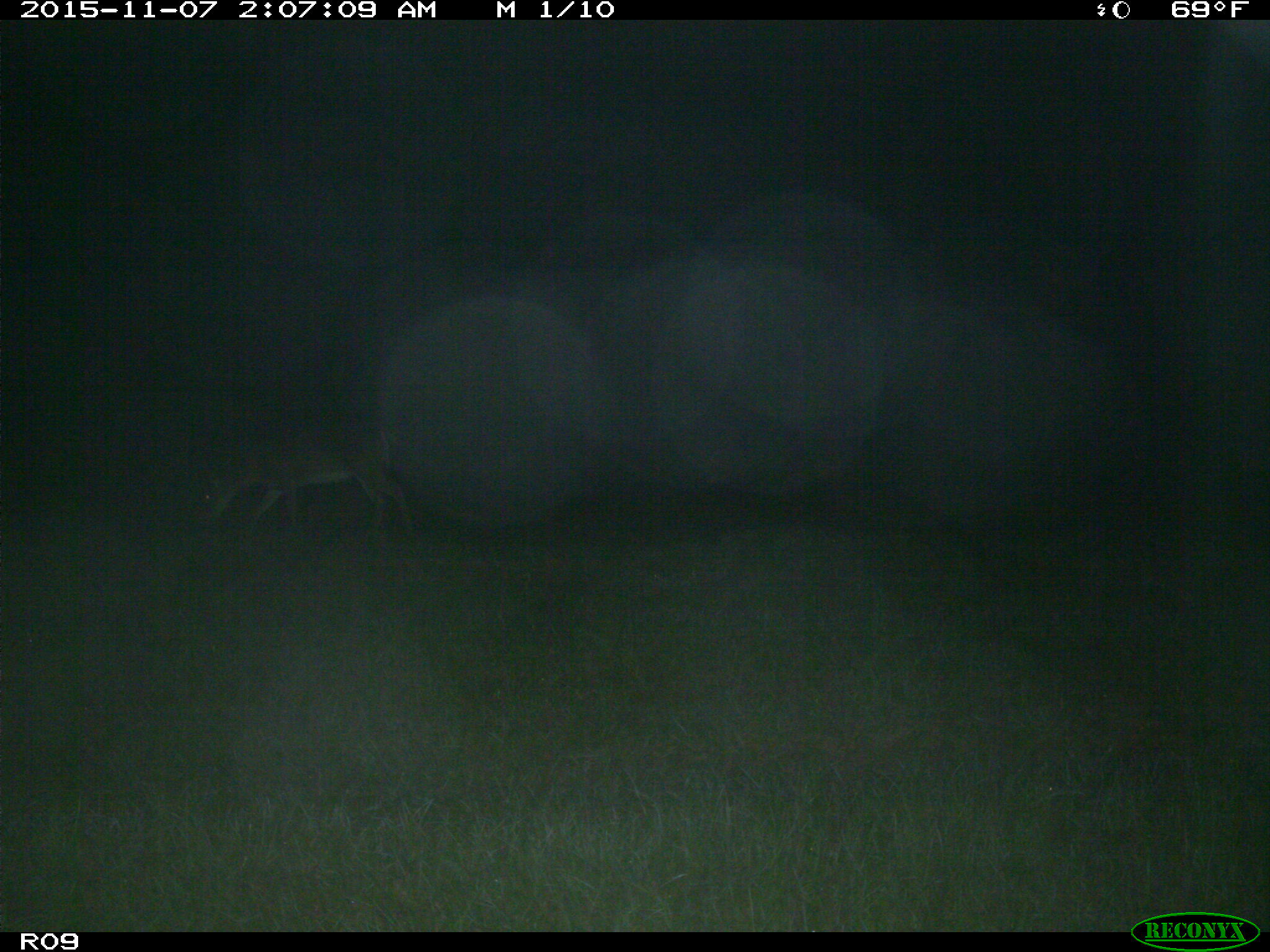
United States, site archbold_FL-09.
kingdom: Animalia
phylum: Chordata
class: Mammalia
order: Artiodactyla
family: Cervidae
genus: Odocoileus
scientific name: Odocoileus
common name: deer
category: unidentified deer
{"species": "unidentified deer (deer) (Odocoileus)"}